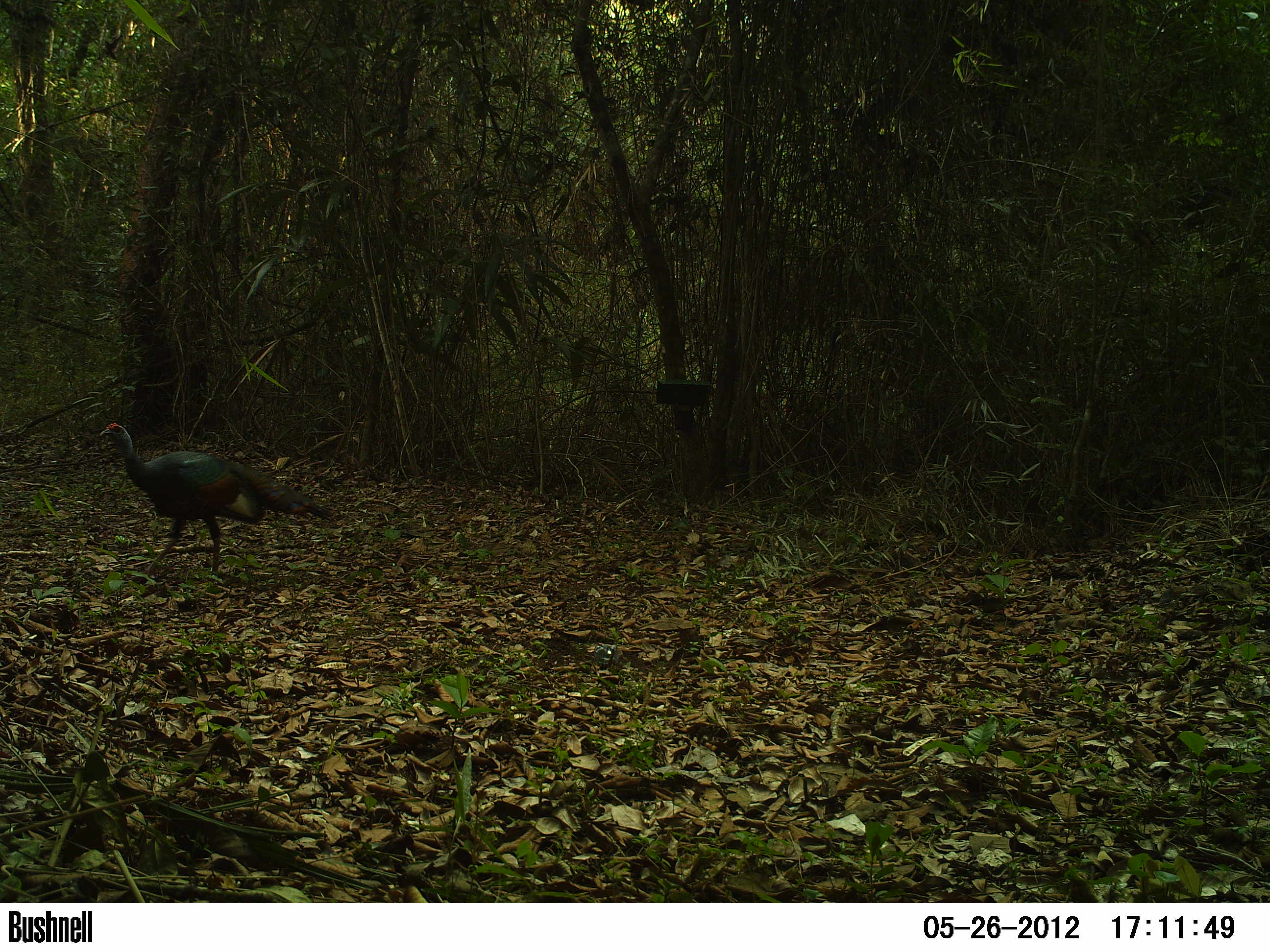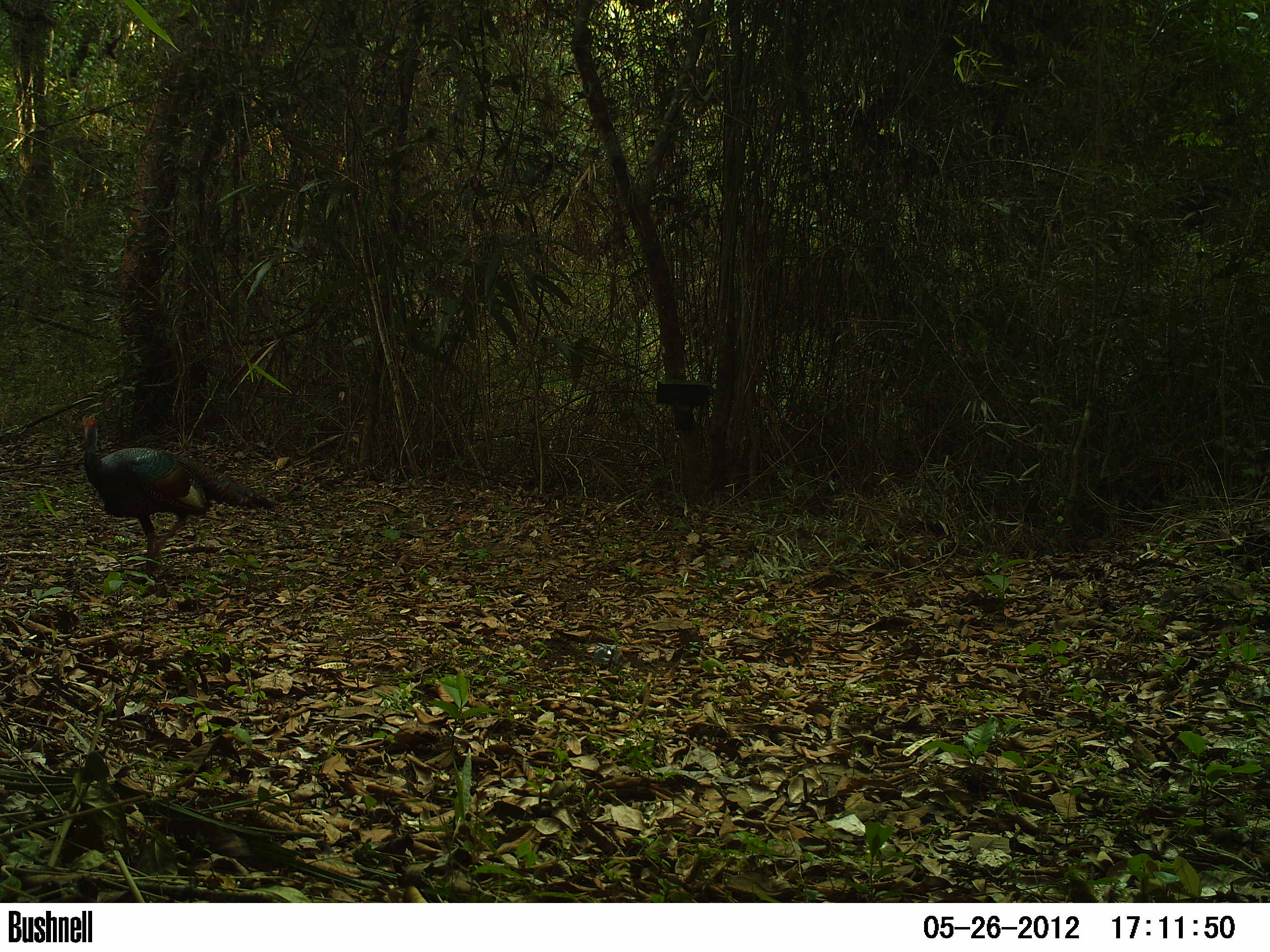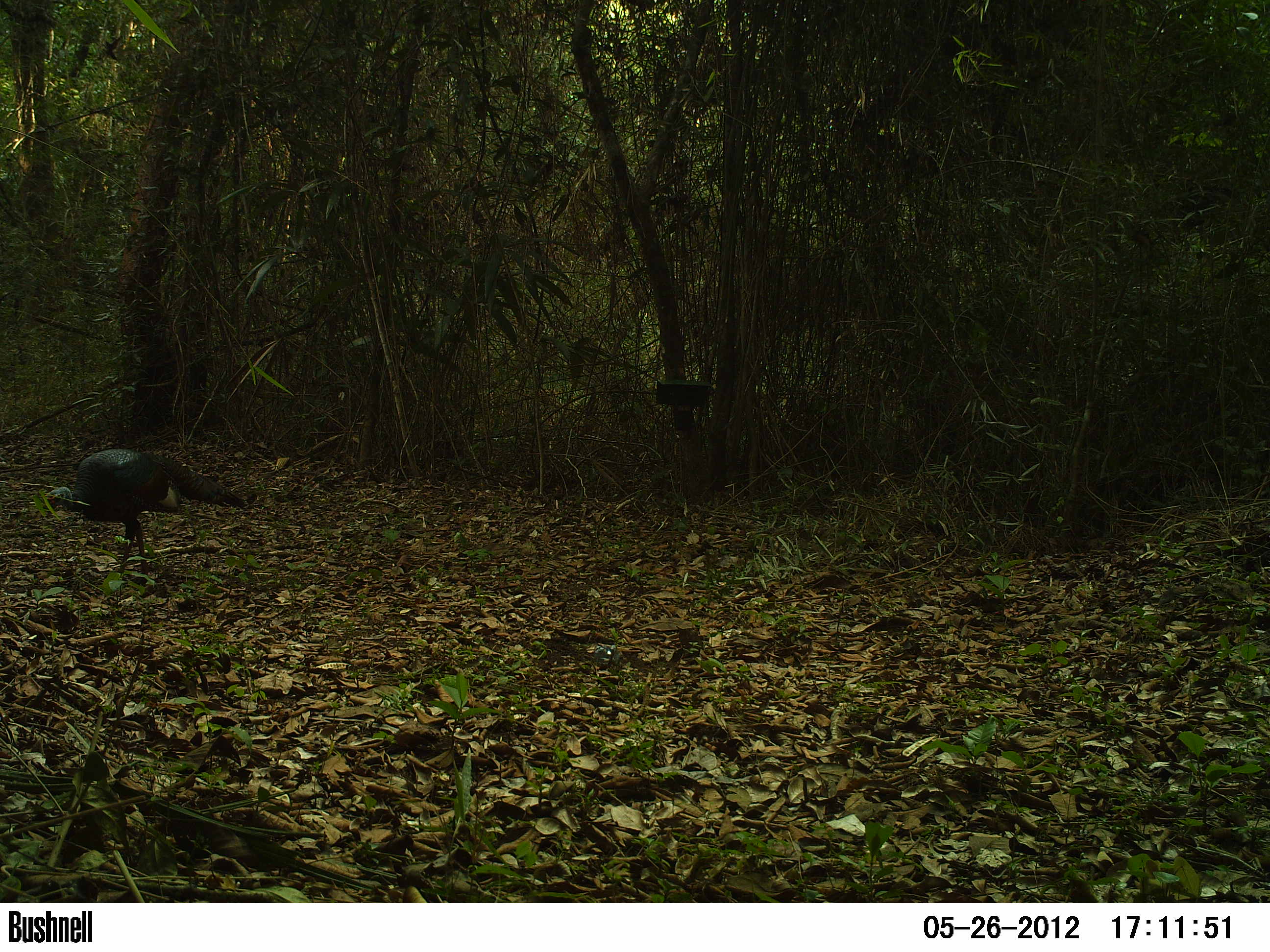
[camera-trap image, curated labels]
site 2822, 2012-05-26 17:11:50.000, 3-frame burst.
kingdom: Animalia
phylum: Chordata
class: Aves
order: Galliformes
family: Phasianidae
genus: Meleagris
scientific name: Meleagris ocellata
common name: ocellated turkey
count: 1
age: adult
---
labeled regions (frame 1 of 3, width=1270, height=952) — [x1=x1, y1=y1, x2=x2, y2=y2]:
meleagris ocellata: [x1=99, y1=421, x2=335, y2=580]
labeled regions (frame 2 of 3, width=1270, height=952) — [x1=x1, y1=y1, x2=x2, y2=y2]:
meleagris ocellata: [x1=80, y1=413, x2=279, y2=579]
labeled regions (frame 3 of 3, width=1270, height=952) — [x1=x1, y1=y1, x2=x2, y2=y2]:
meleagris ocellata: [x1=41, y1=447, x2=246, y2=586]